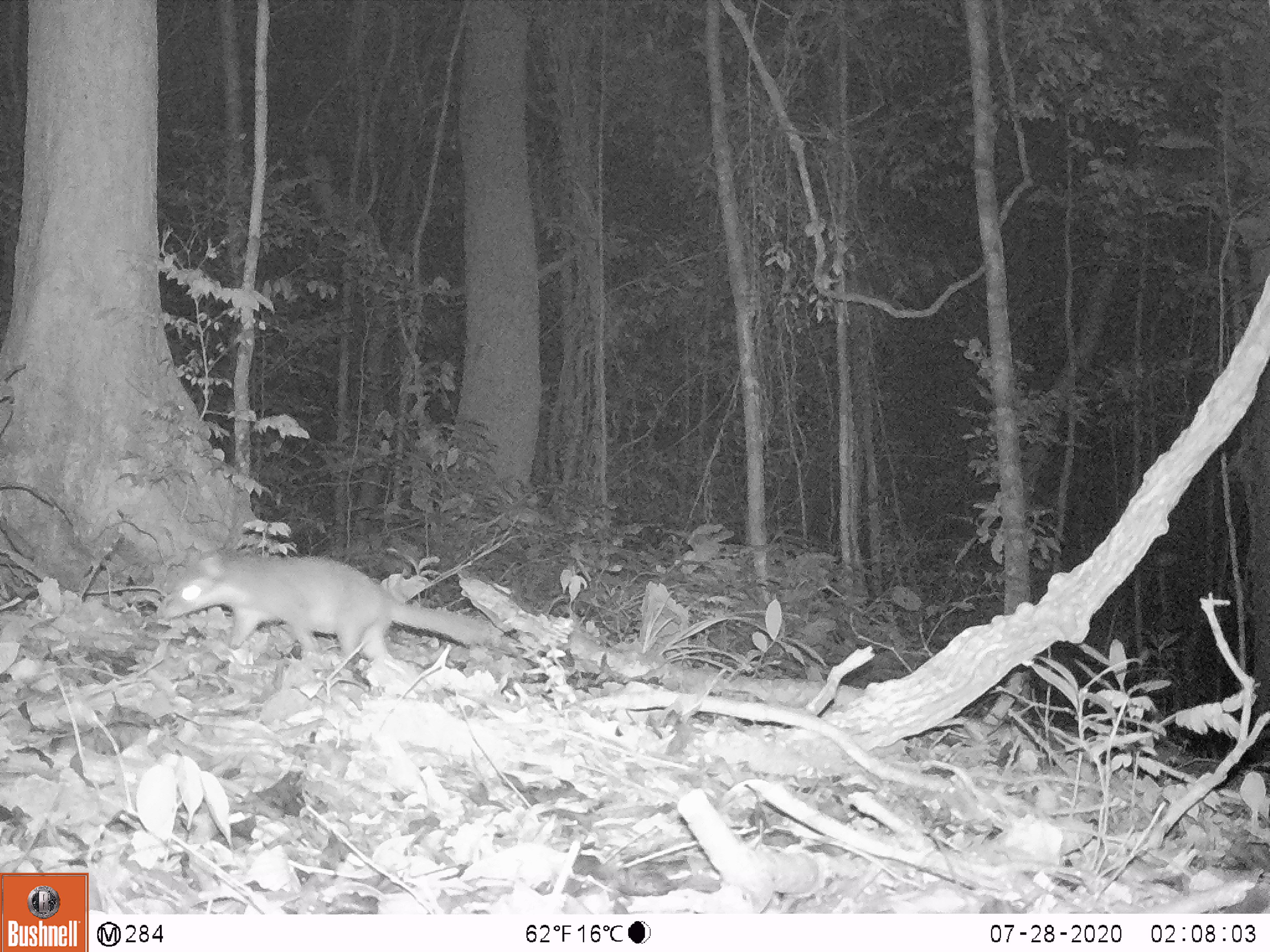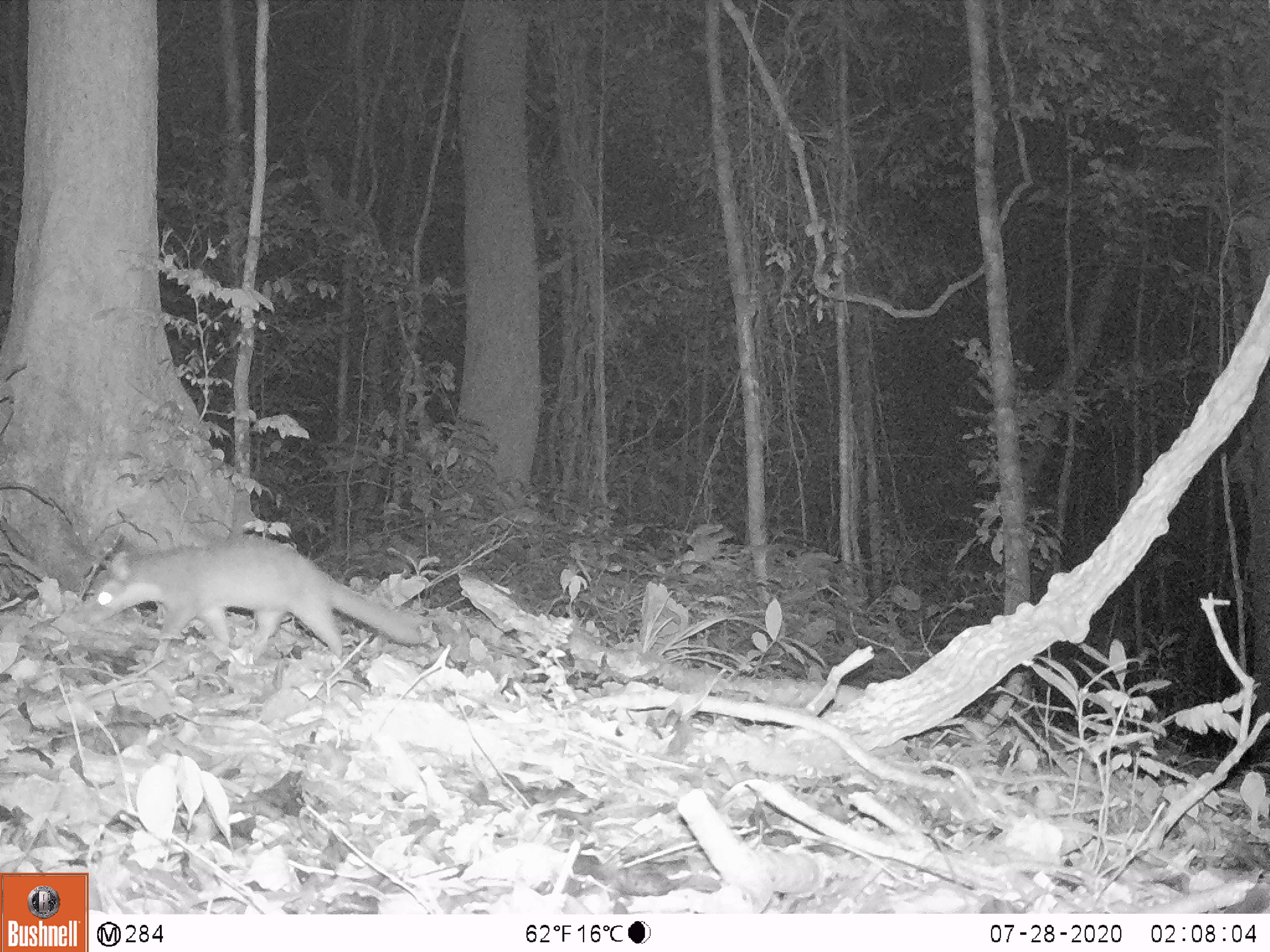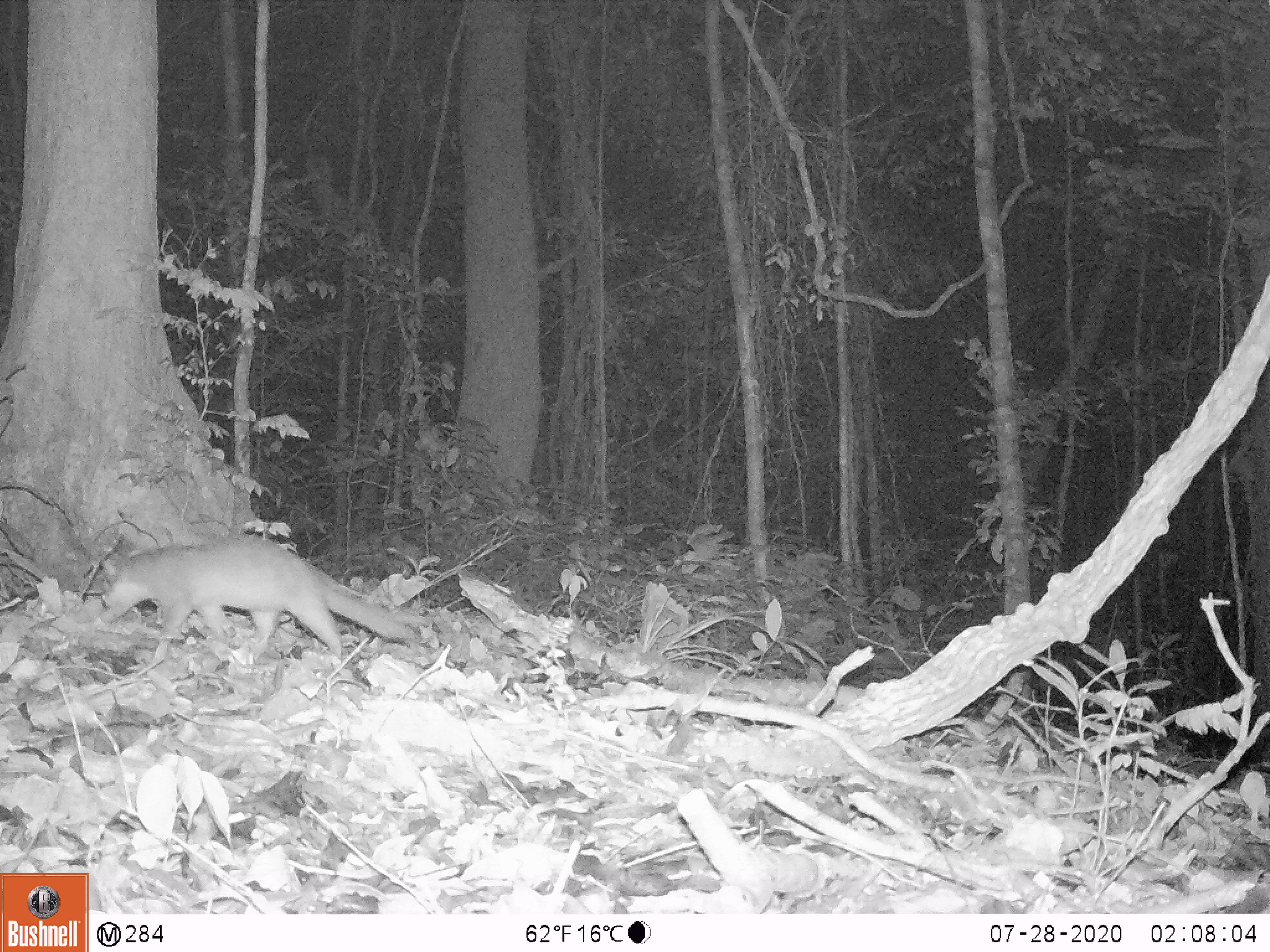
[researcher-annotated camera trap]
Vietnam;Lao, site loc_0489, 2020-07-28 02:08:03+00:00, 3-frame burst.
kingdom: Animalia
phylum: Chordata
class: Mammalia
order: Carnivora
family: Mustelidae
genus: Melogale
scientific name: Melogale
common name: ferret badger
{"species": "ferret badger (Melogale)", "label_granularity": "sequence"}